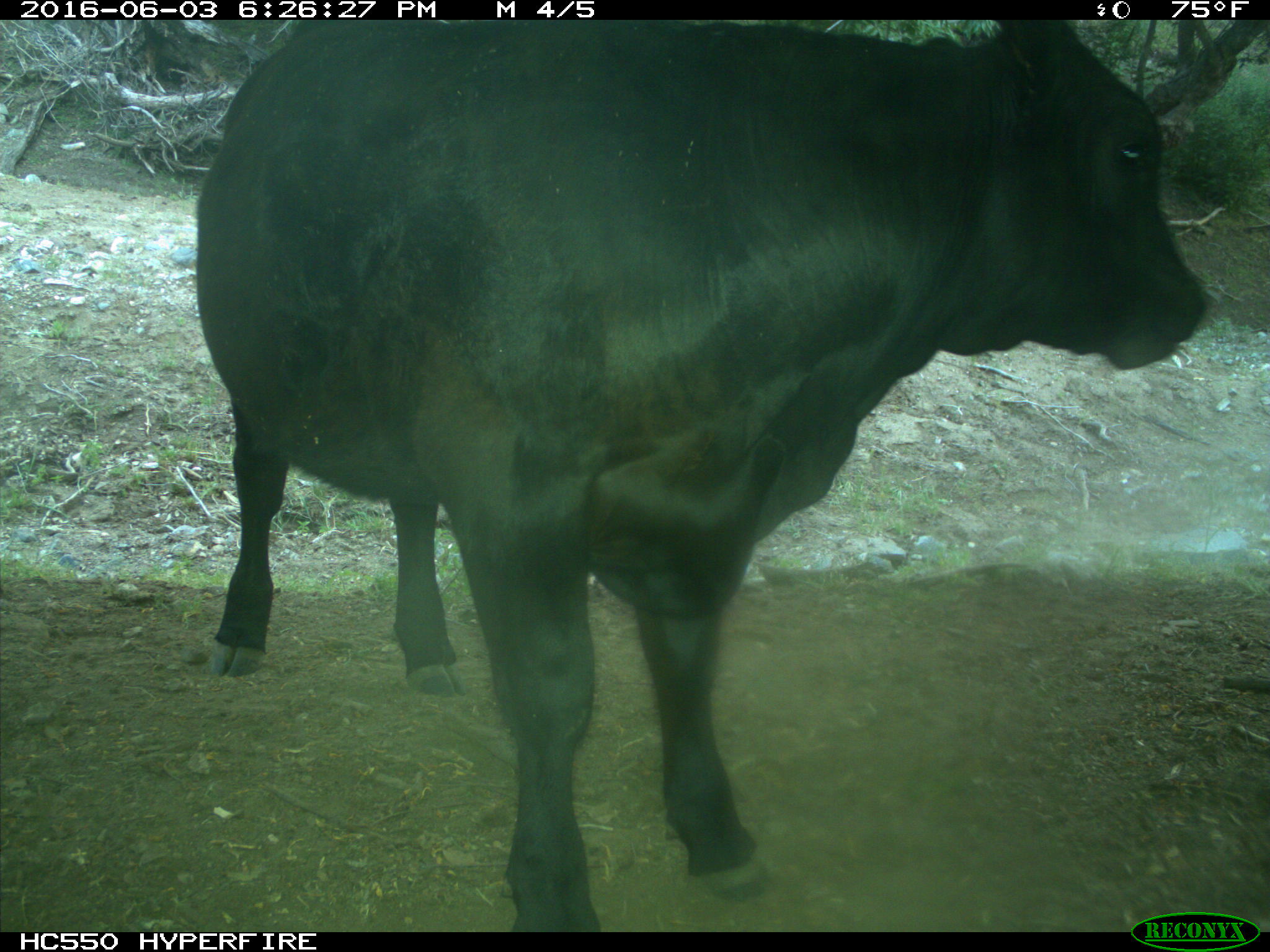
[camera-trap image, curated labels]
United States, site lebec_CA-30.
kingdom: Animalia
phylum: Chordata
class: Mammalia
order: Artiodactyla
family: Bovidae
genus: Bos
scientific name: Bos taurus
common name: domestic cow